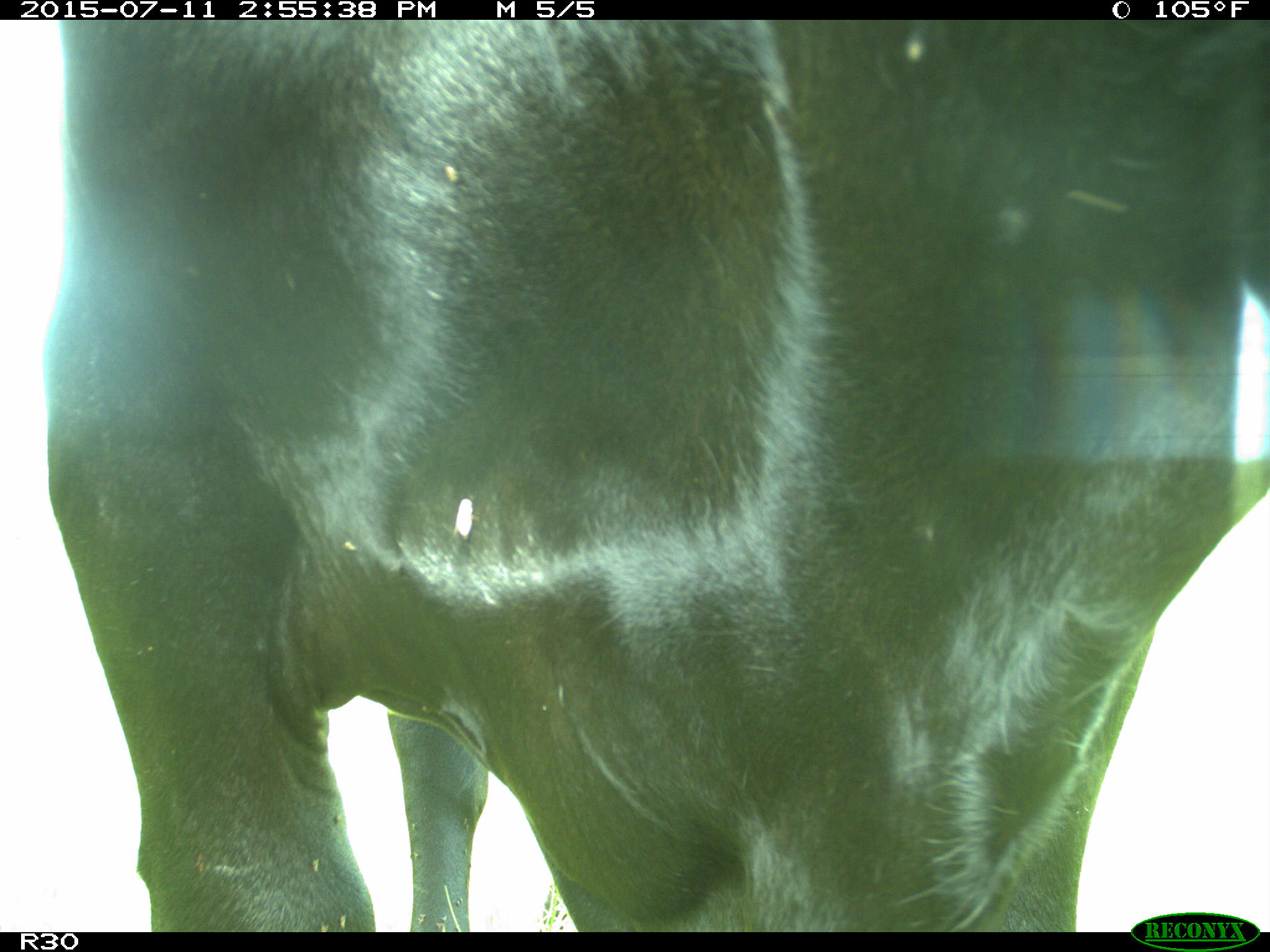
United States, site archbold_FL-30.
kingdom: Animalia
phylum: Chordata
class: Mammalia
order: Artiodactyla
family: Bovidae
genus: Bos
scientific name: Bos taurus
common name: domestic cow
Bos taurus (domestic cow).